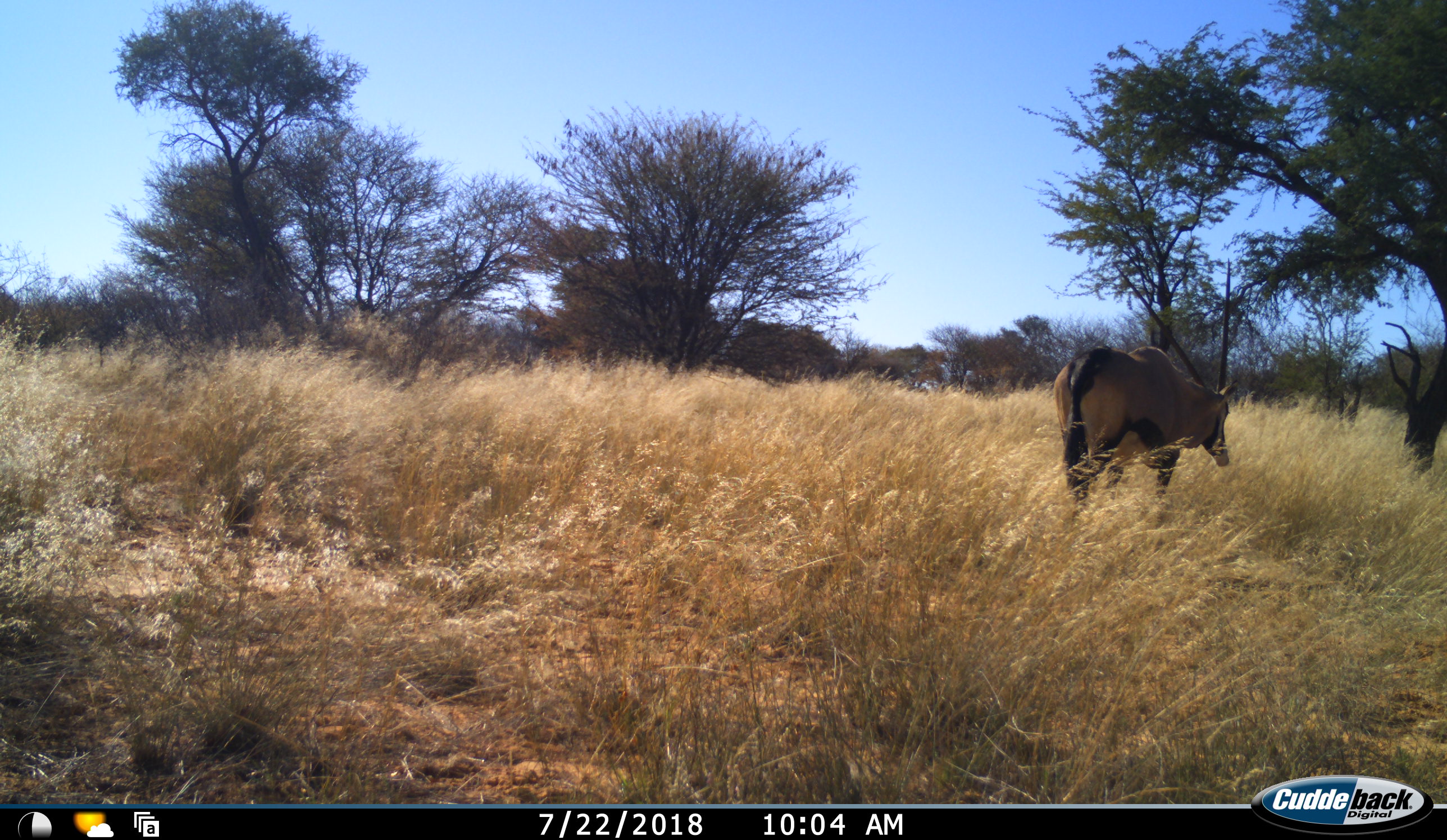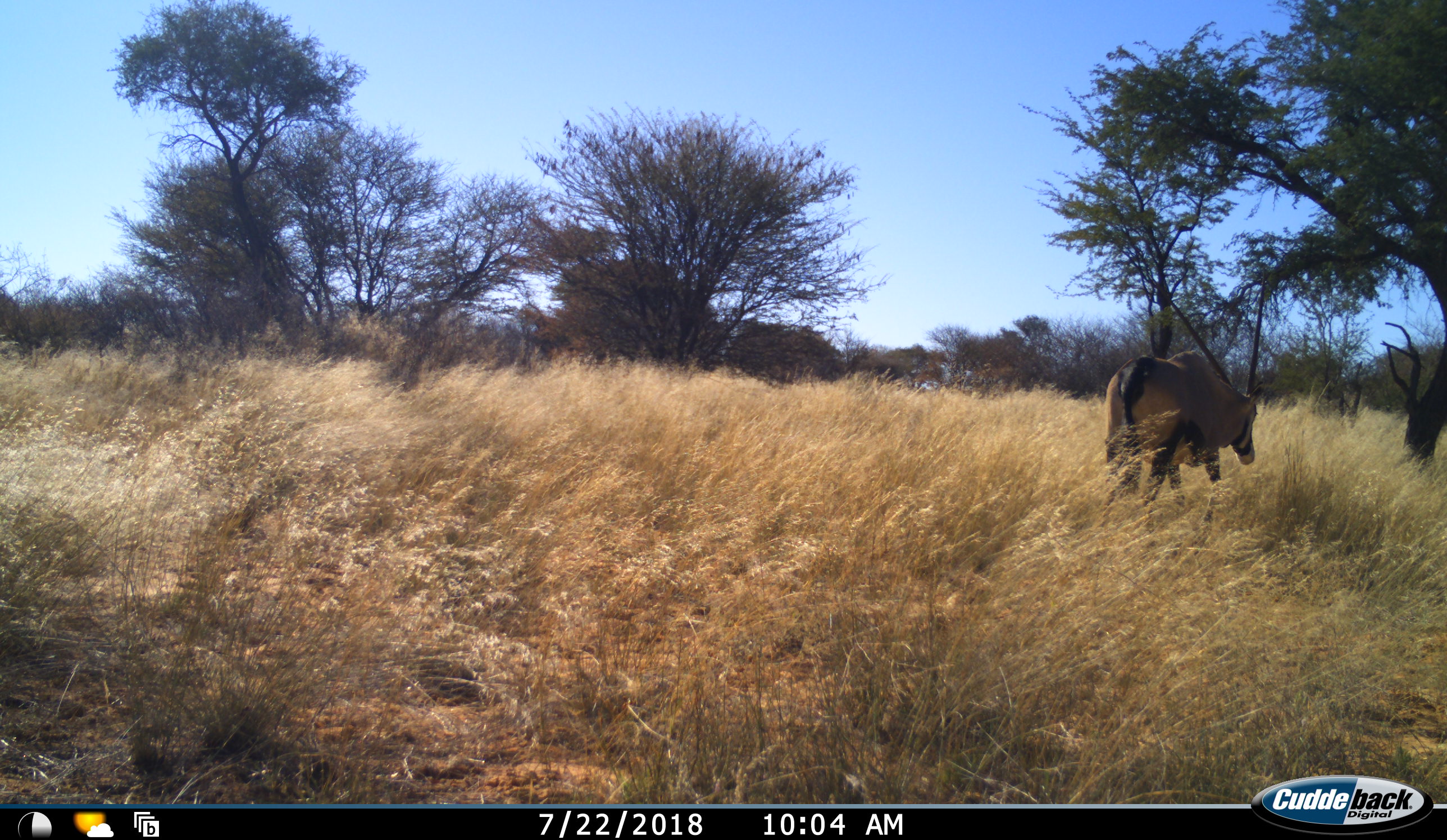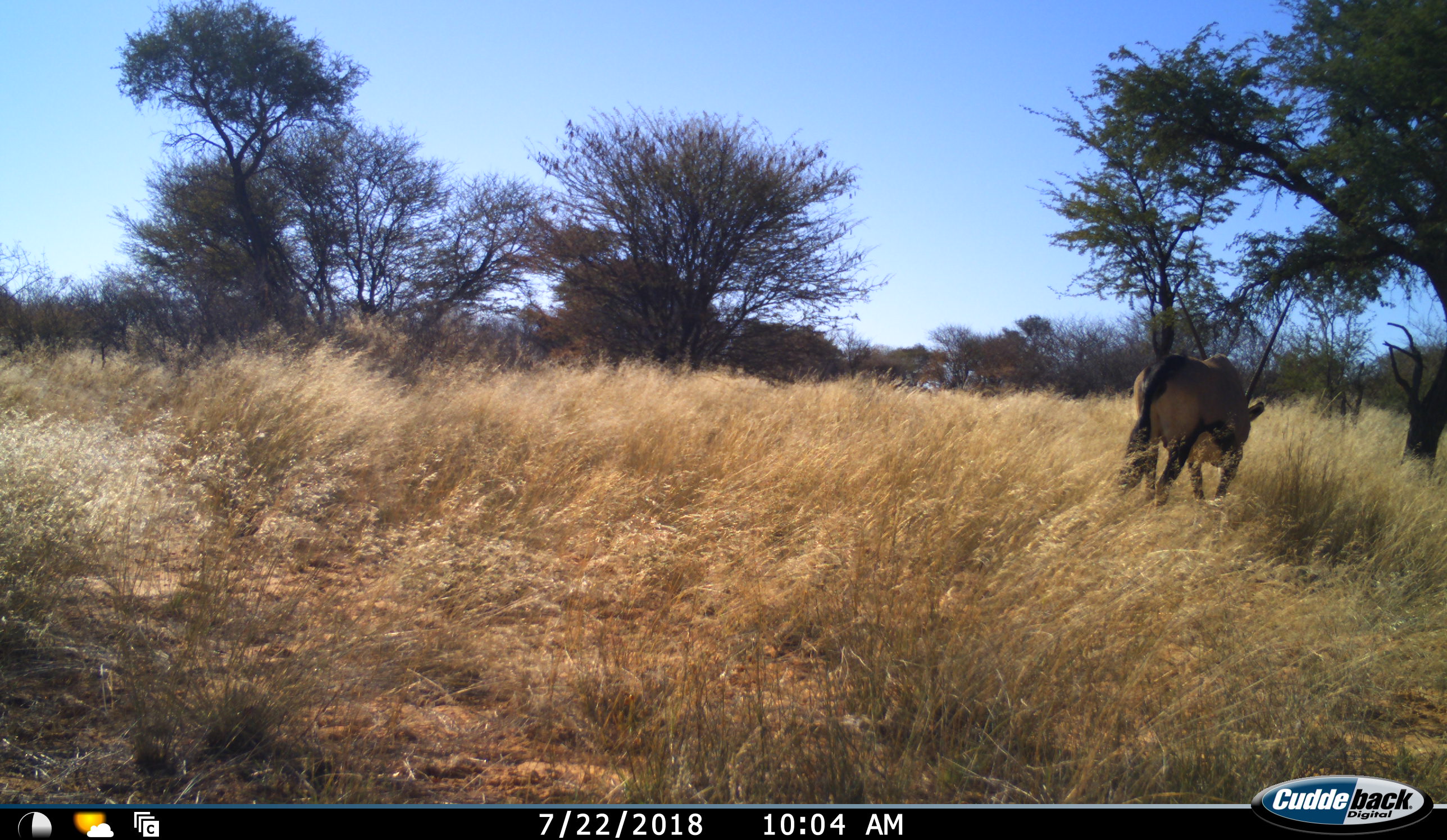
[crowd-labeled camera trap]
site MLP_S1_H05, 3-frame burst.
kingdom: Animalia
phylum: Chordata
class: Mammalia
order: Artiodactyla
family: Bovidae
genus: Oryx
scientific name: Oryx gazella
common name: gemsbok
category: oryx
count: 1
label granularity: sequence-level